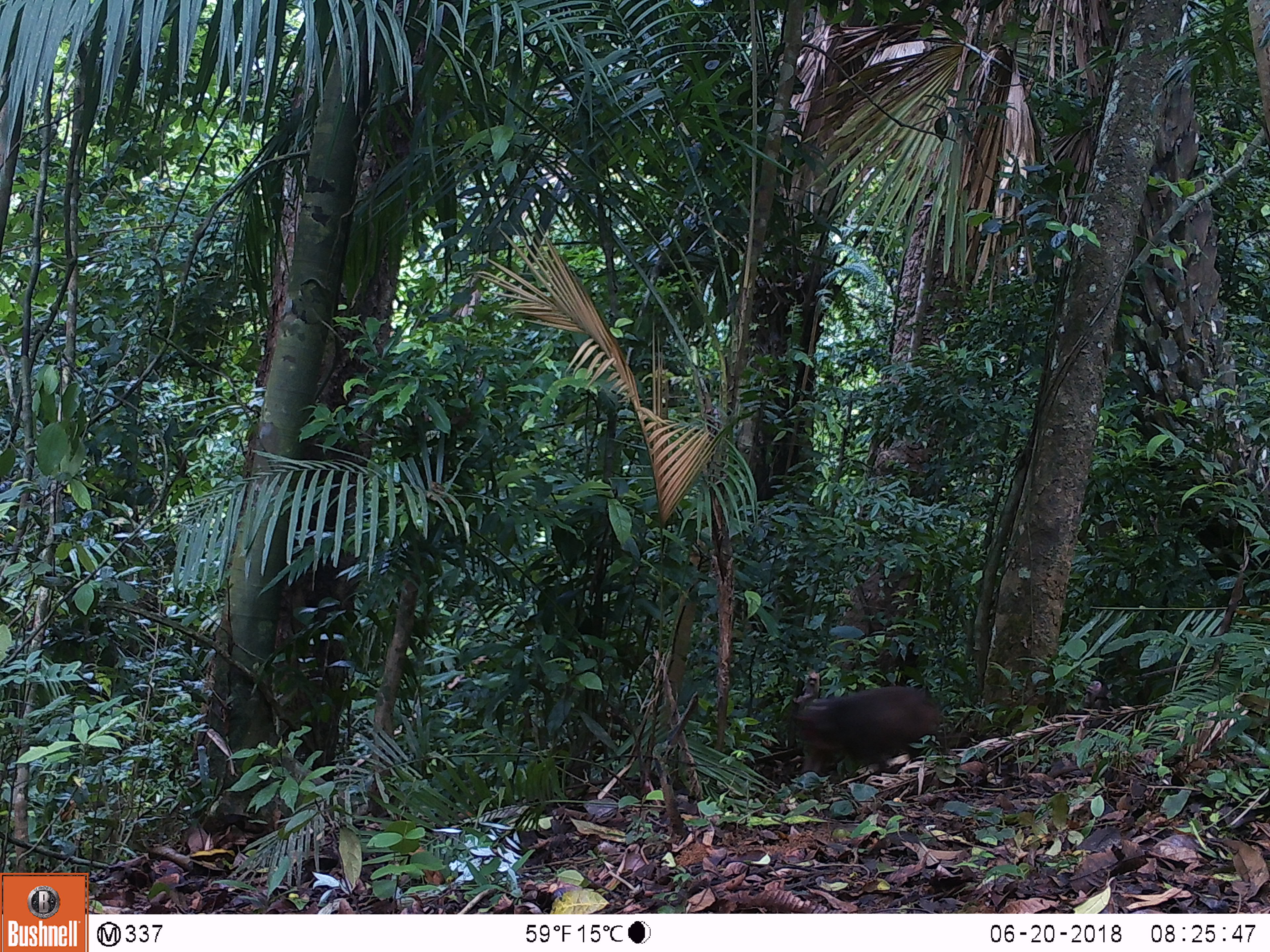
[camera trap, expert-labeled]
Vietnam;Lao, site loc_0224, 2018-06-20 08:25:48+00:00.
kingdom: Animalia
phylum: Chordata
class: Mammalia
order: Primates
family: Cercopithecidae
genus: Macaca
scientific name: Macaca arctoides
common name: stump-tailed macaque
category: stump tailed macaque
Stump tailed macaque (stump-tailed macaque) (Macaca arctoides). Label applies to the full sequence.